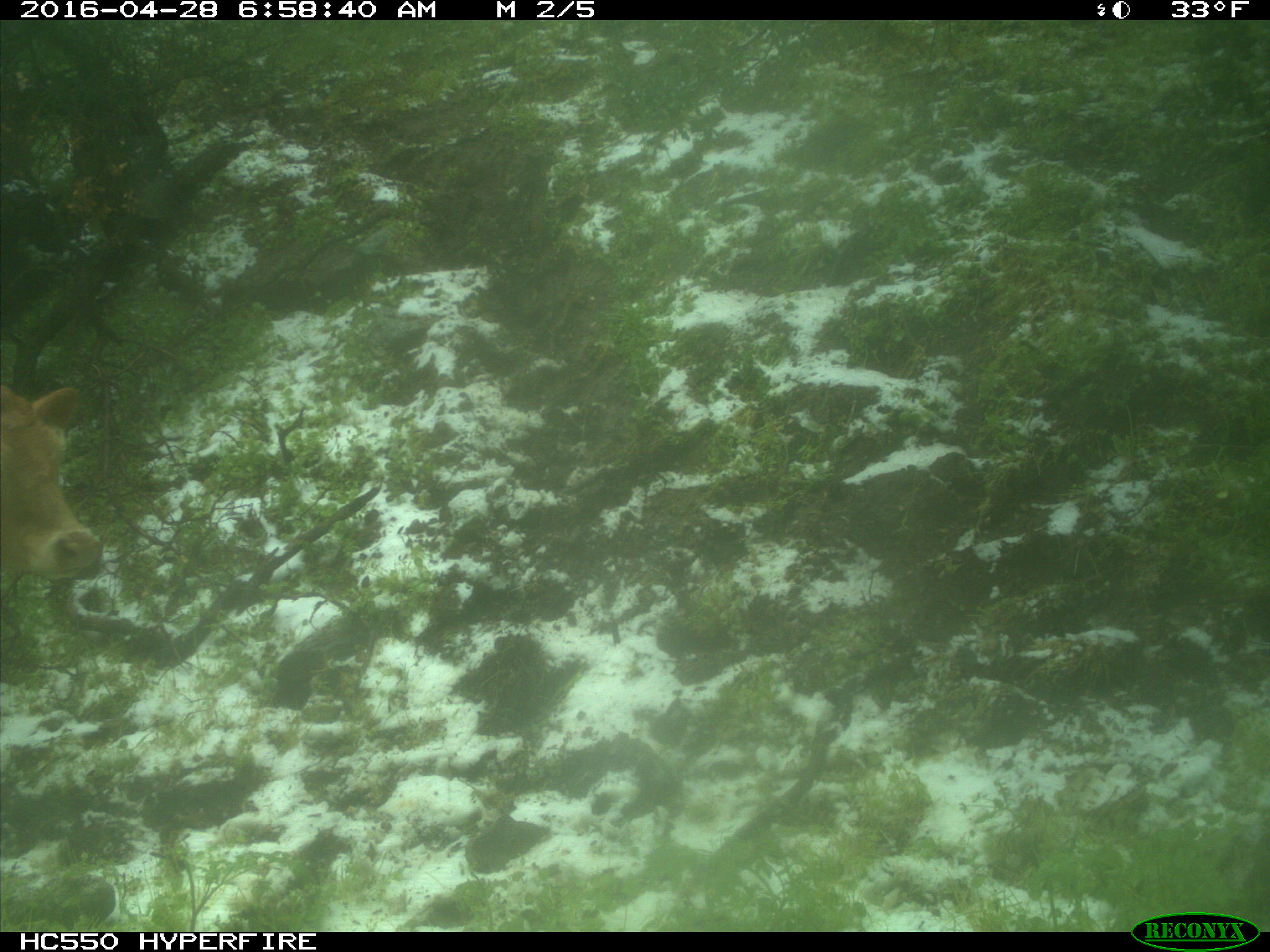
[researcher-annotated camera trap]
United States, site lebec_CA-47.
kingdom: Animalia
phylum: Chordata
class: Mammalia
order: Artiodactyla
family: Bovidae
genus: Bos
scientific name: Bos taurus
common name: domestic cow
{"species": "Bos taurus (domestic cow)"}